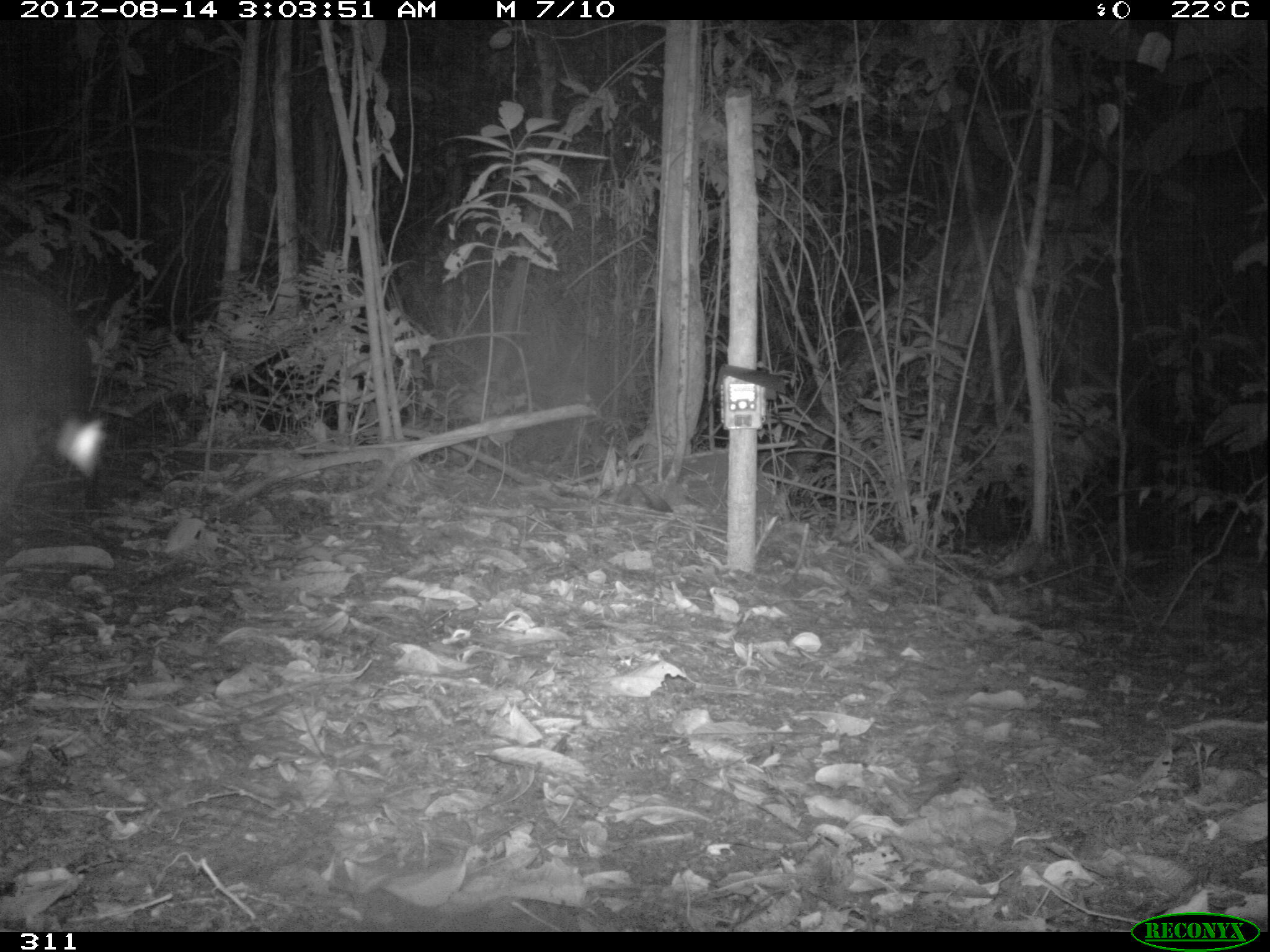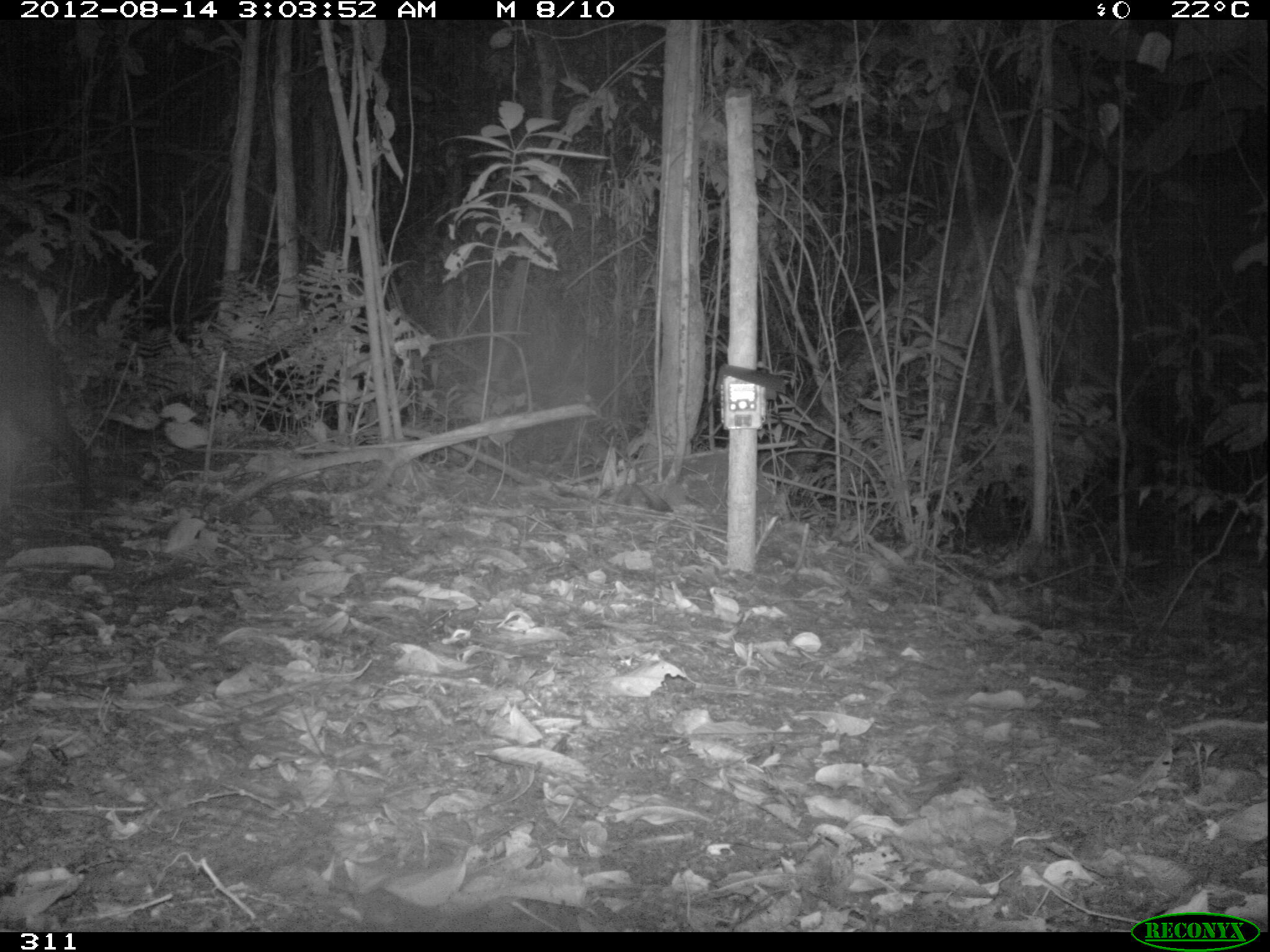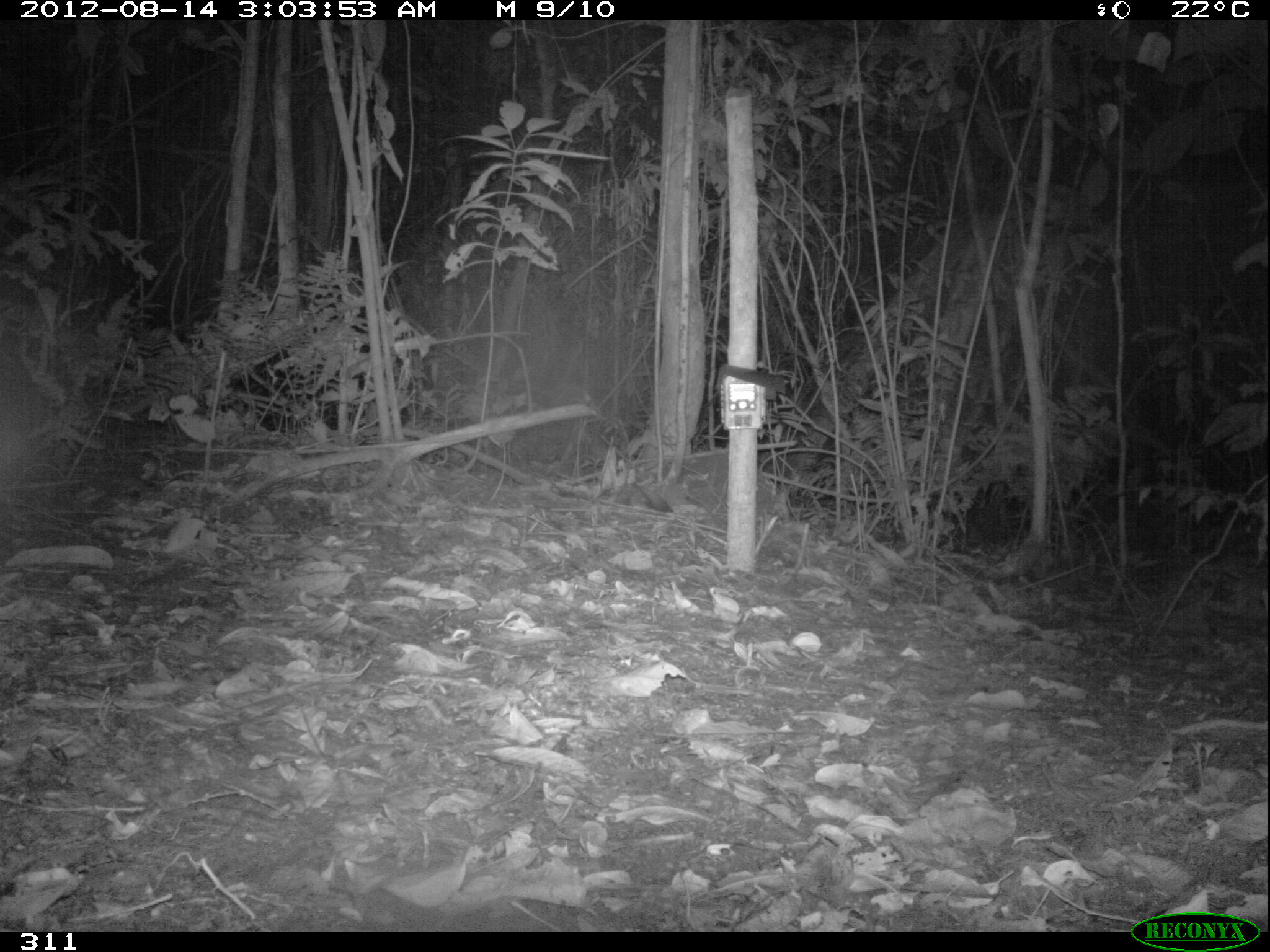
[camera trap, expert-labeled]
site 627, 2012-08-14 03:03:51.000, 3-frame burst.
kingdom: Animalia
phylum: Chordata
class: Mammalia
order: Artiodactyla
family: Tayassuidae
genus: Tayassu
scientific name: Tayassu pecari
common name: white-lipped peccary